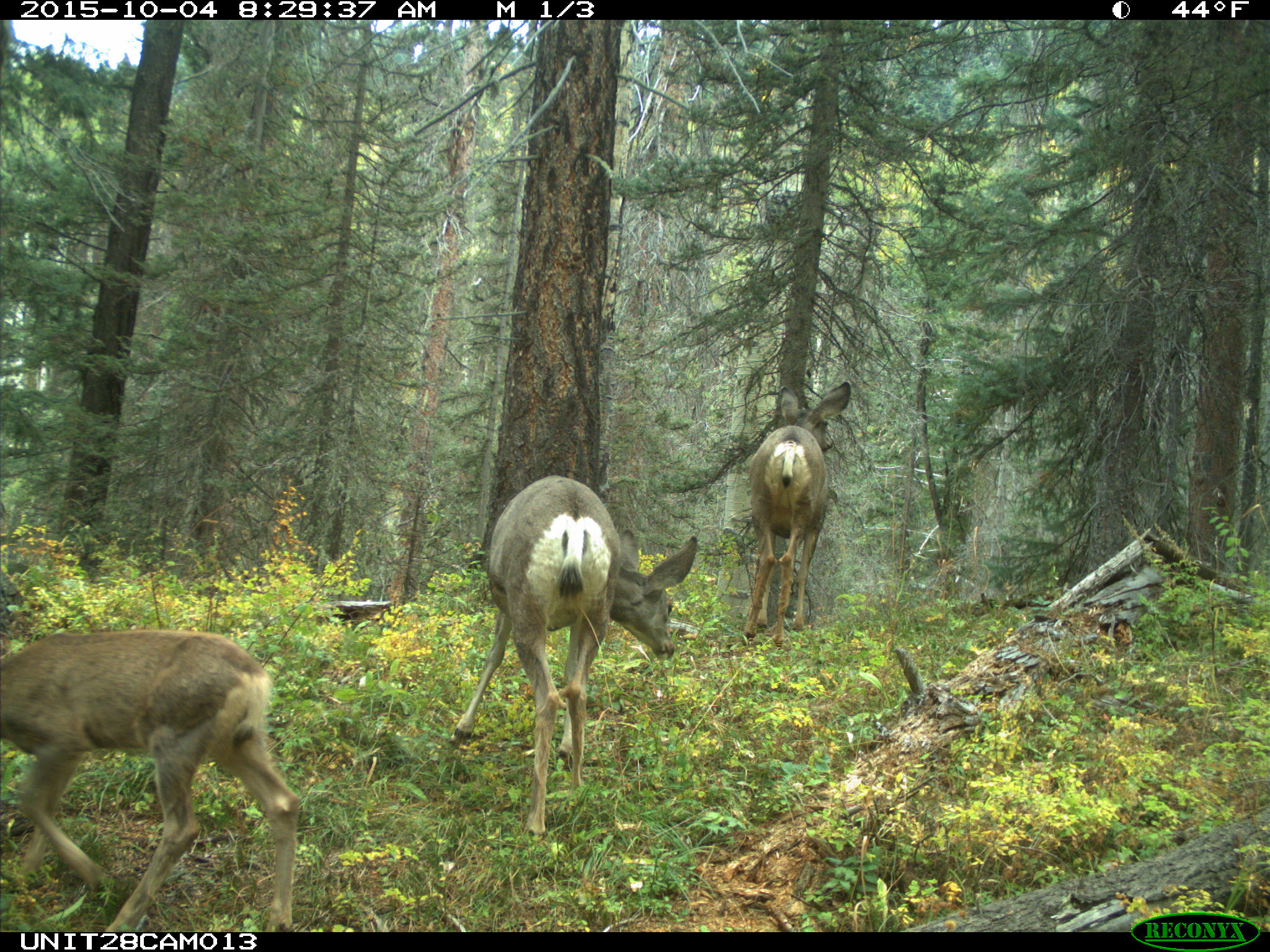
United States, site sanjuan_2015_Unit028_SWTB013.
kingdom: Animalia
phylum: Chordata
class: Mammalia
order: Artiodactyla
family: Cervidae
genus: Odocoileus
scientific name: Odocoileus hemionus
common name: mule deer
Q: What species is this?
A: Odocoileus hemionus (mule deer).